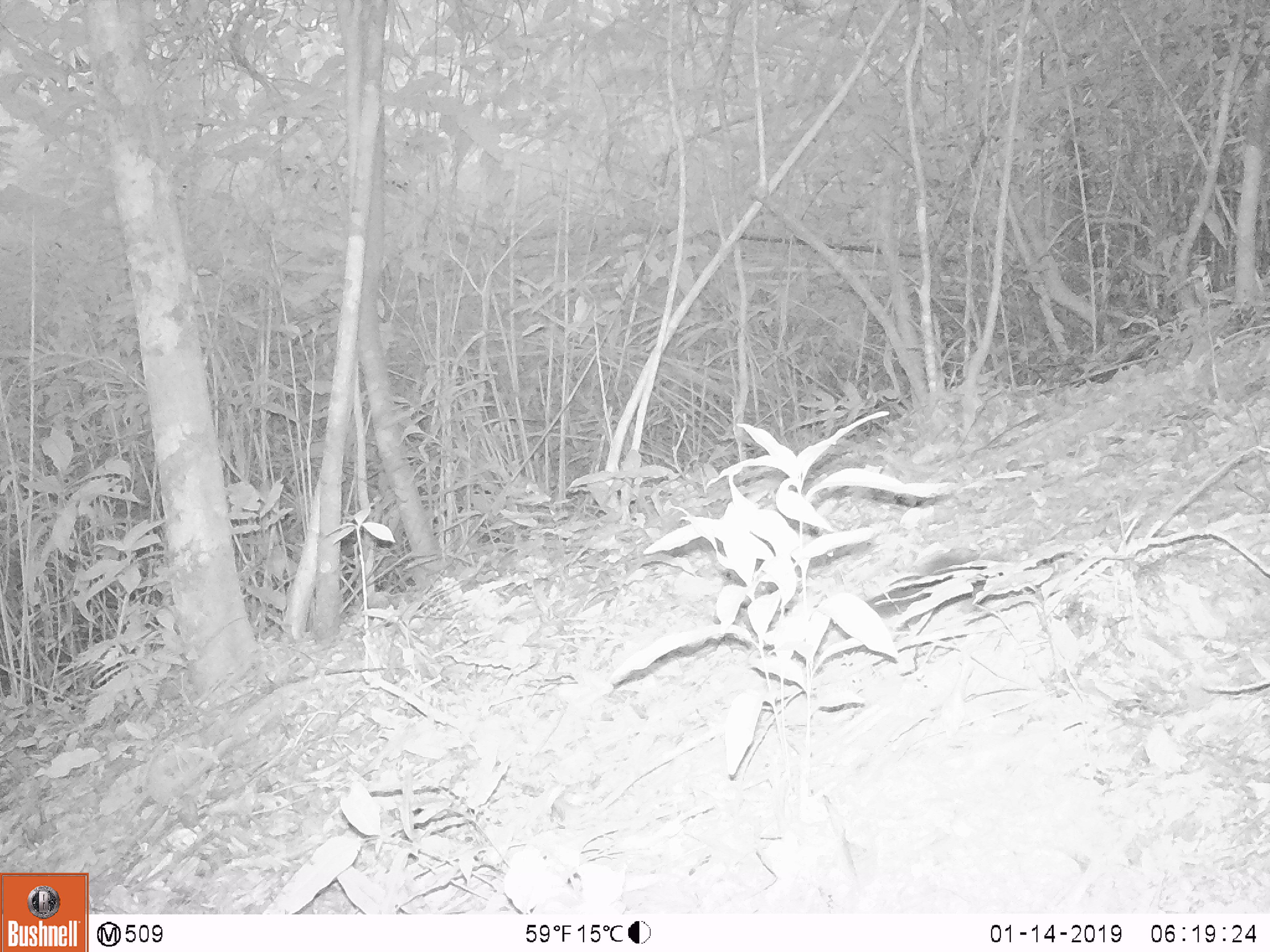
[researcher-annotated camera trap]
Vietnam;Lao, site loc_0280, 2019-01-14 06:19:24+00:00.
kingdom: Animalia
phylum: Chordata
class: Mammalia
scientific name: Mammalia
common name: mammal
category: unidentified small mammal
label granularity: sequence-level